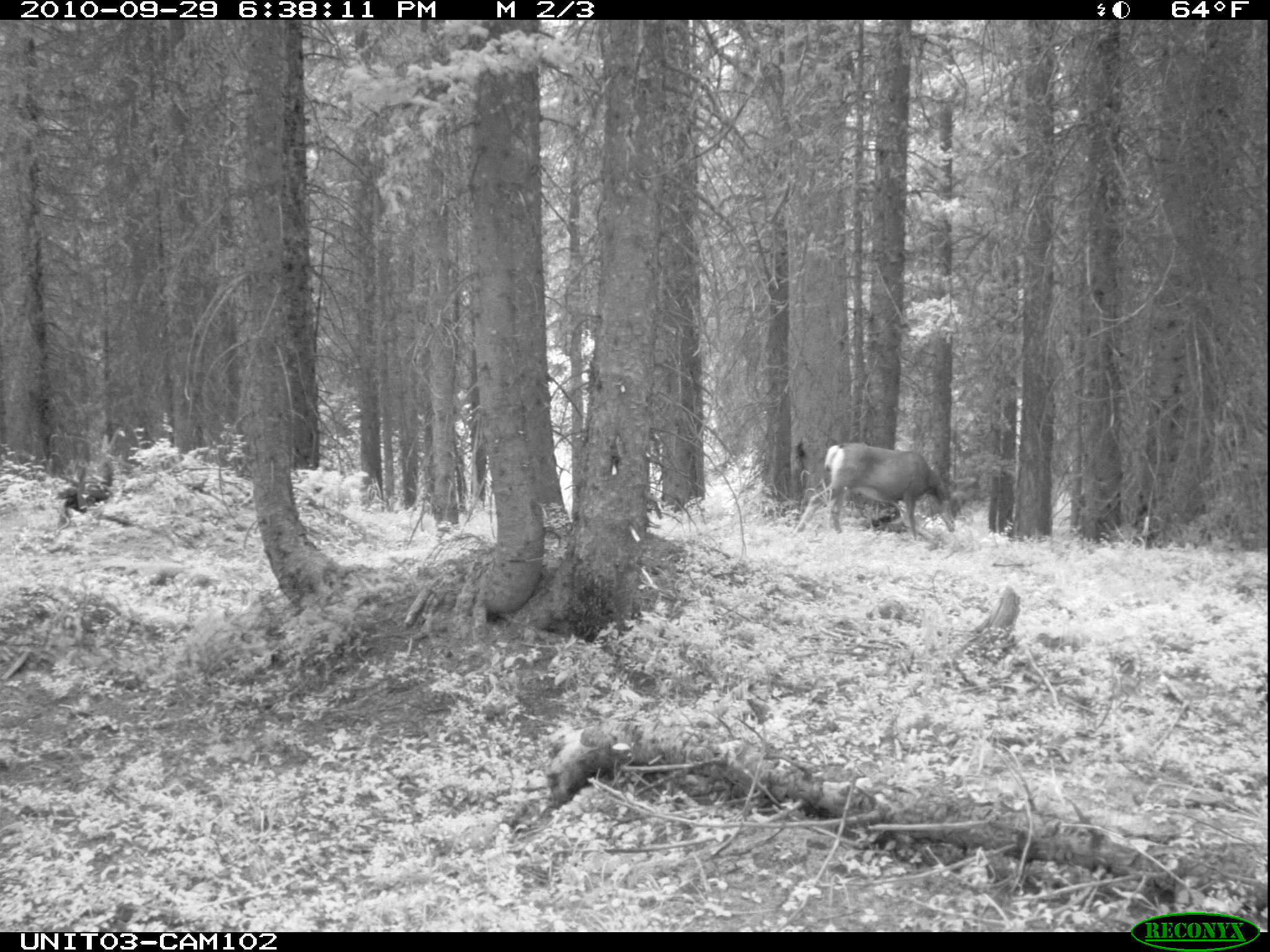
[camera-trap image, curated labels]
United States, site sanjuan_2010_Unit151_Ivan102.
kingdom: Animalia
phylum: Chordata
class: Mammalia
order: Artiodactyla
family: Cervidae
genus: Odocoileus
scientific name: Odocoileus hemionus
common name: mule deer